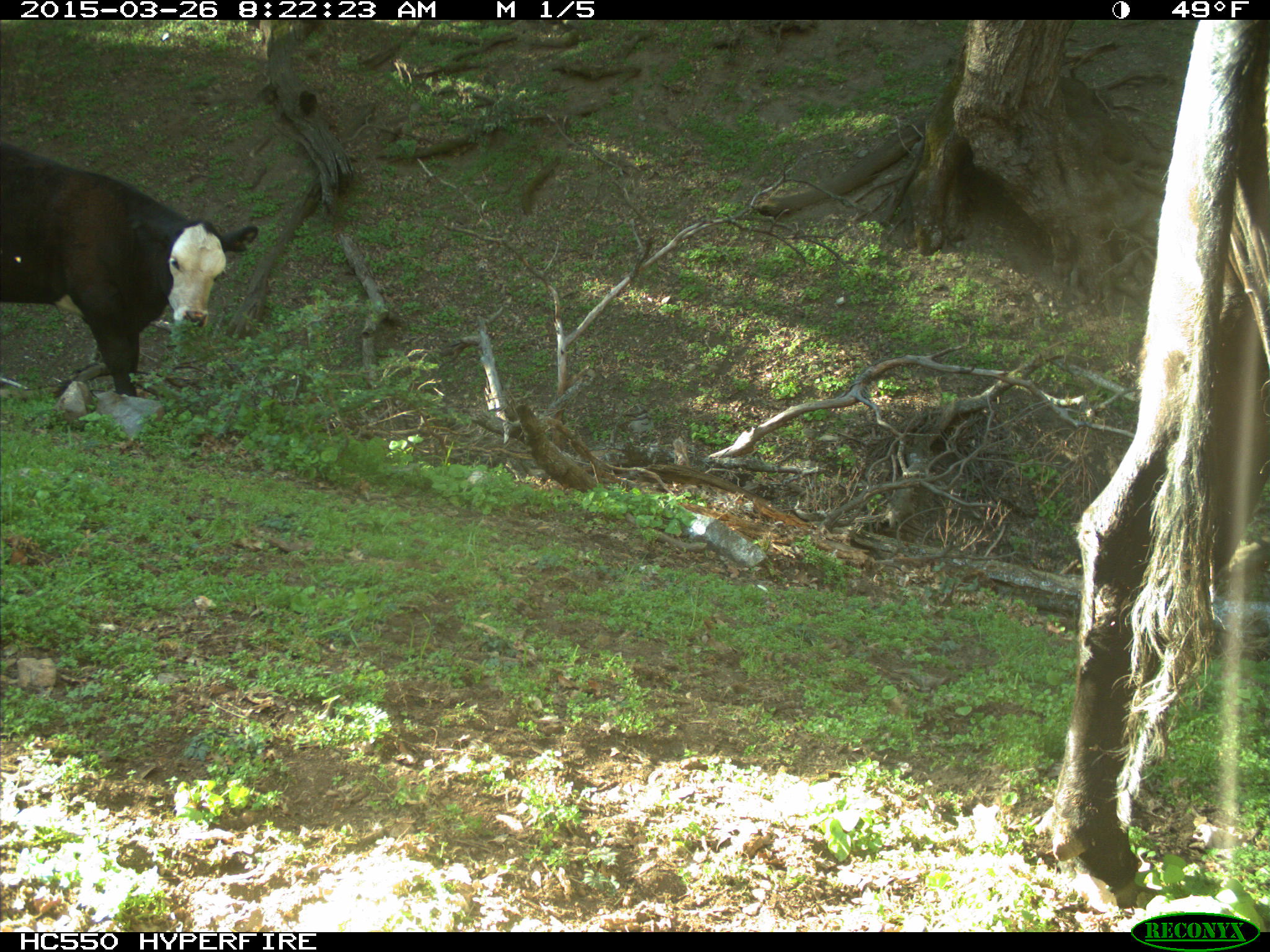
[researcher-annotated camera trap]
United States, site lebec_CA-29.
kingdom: Animalia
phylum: Chordata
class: Mammalia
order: Artiodactyla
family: Bovidae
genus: Bos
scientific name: Bos taurus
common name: domestic cow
Bos taurus (domestic cow).